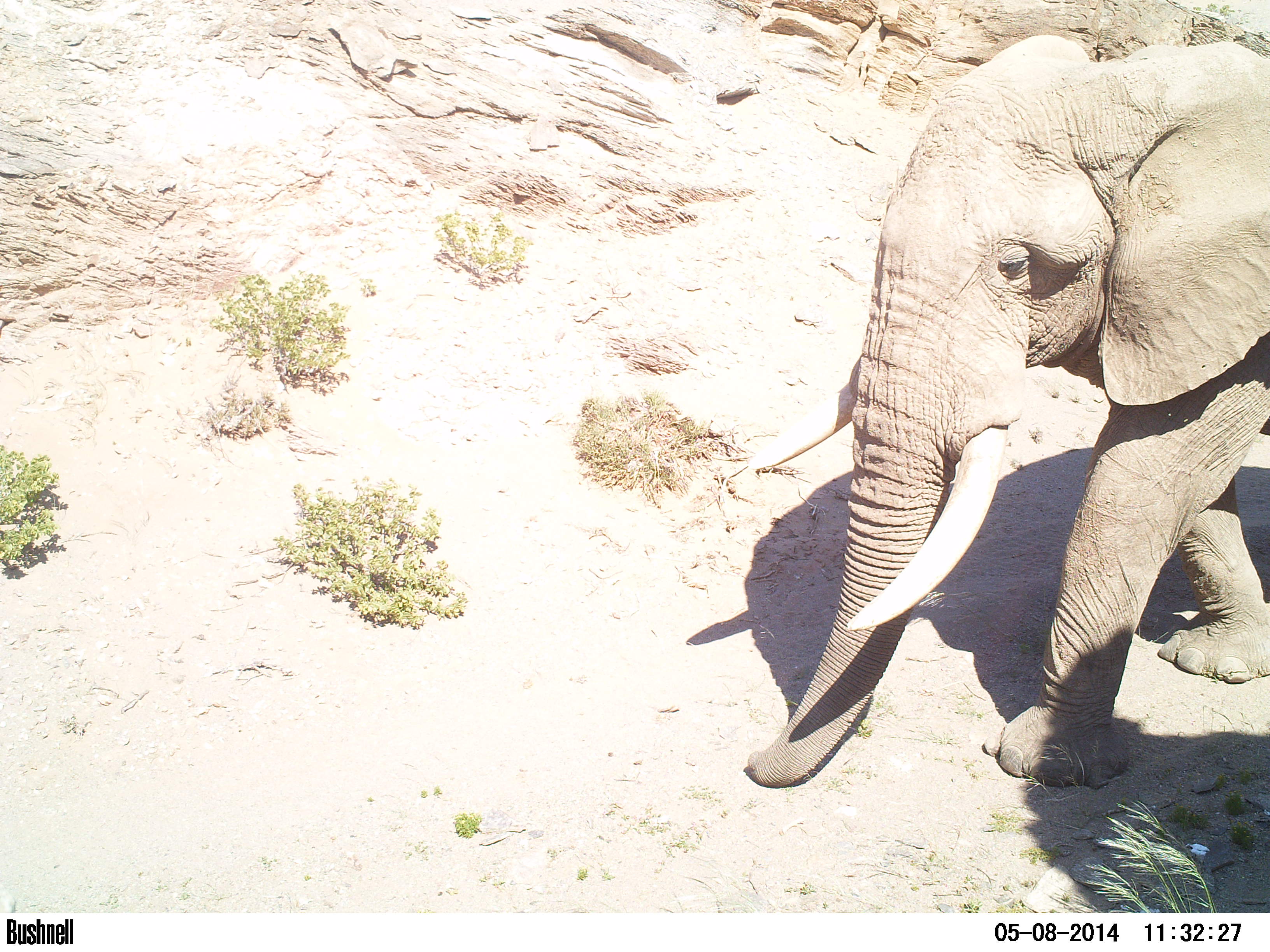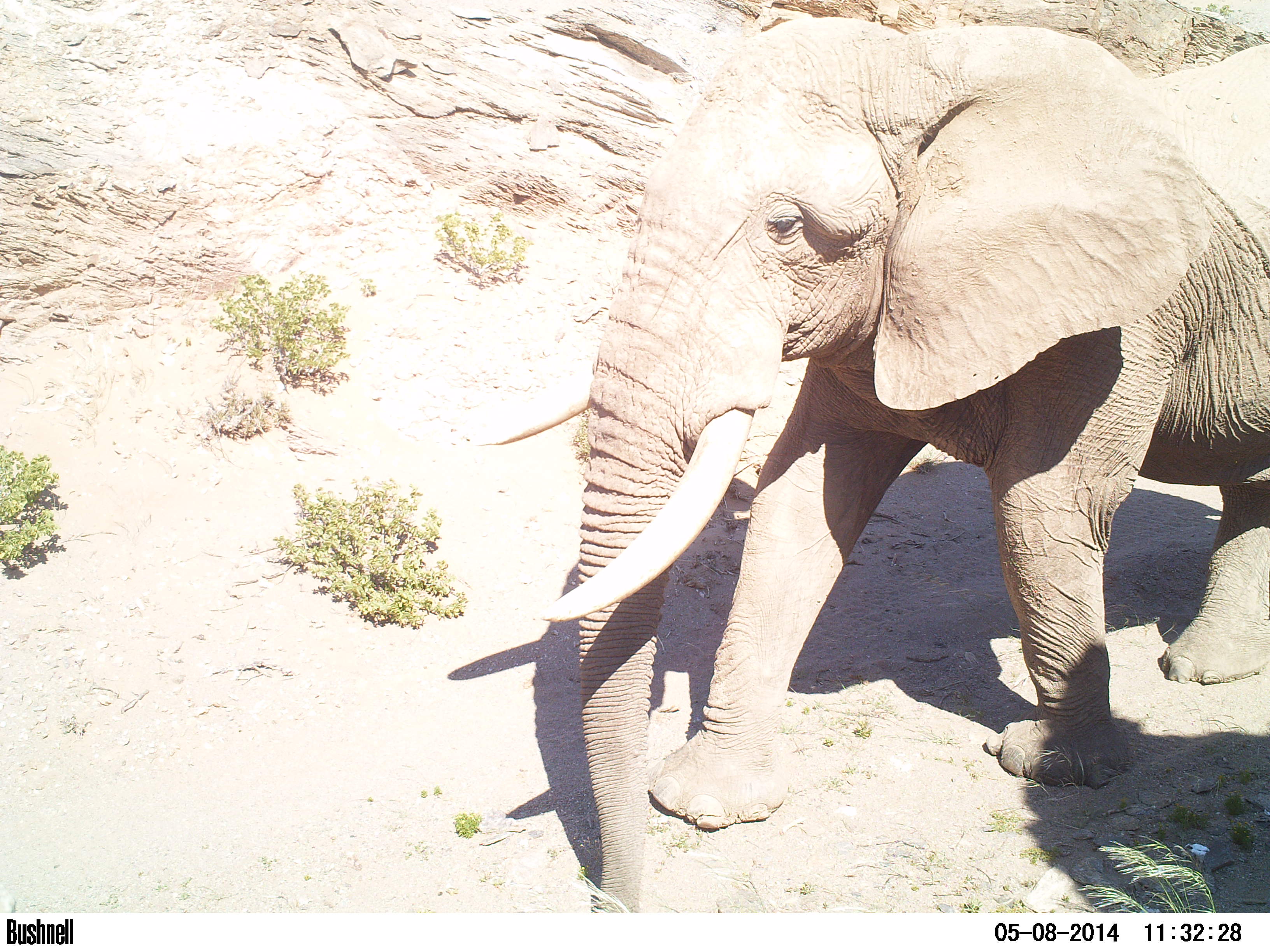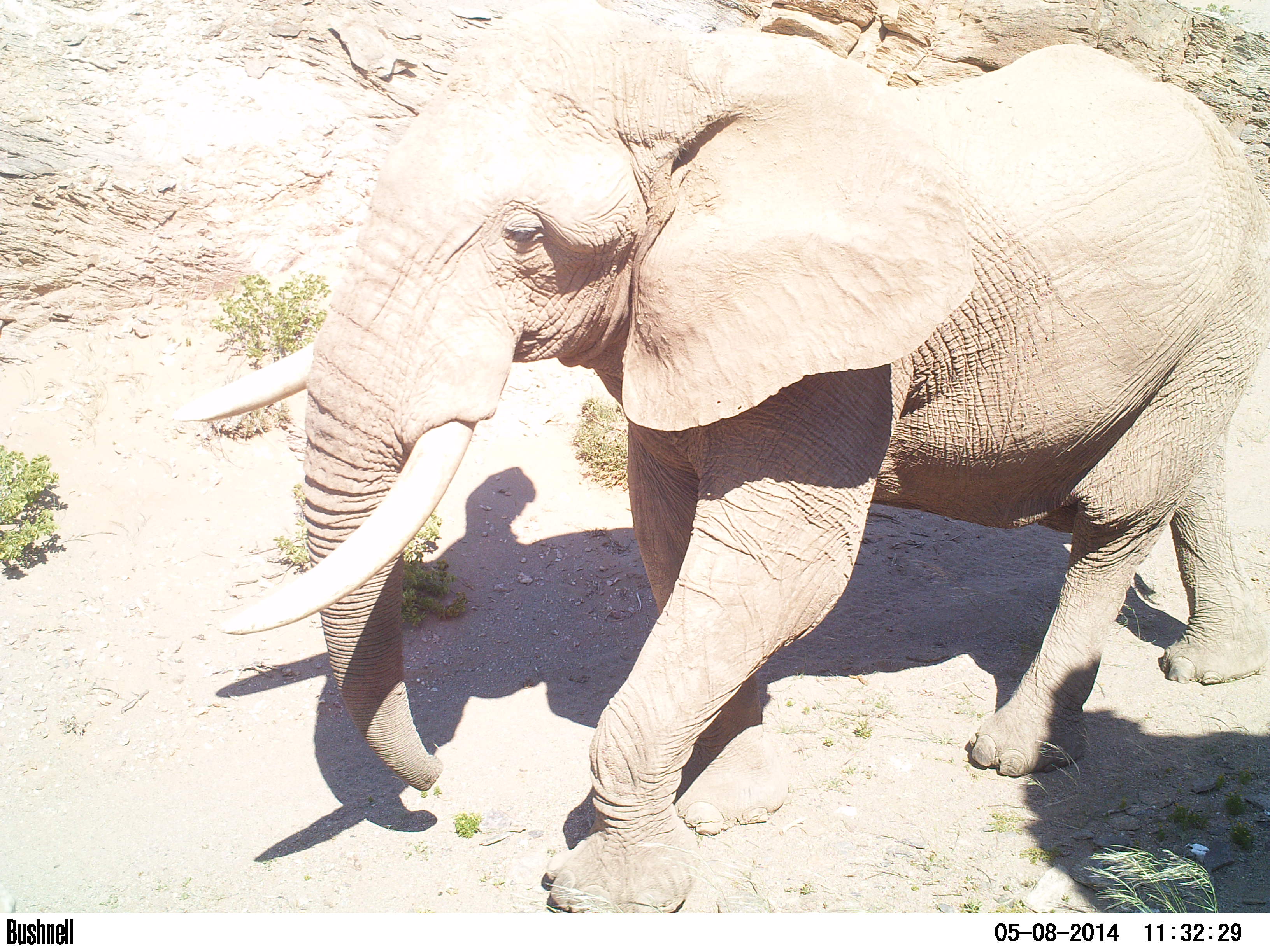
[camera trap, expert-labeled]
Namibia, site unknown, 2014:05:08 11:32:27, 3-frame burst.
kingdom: Animalia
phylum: Chordata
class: Mammalia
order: Proboscidea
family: Elephantidae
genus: Loxodonta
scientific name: Loxodonta africana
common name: african elephant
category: loxodanta africana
Loxodanta africana (african elephant) (Loxodonta africana).